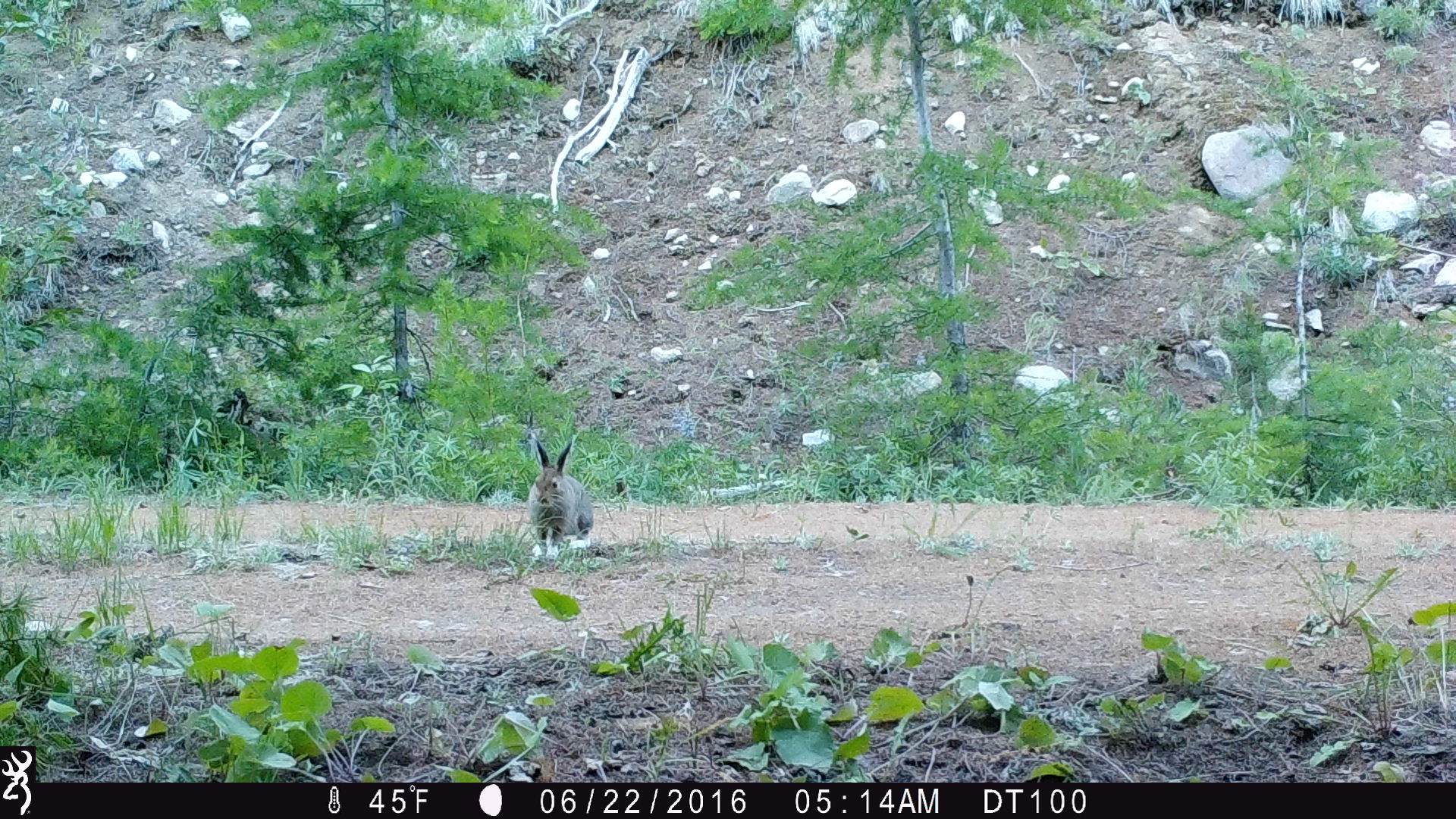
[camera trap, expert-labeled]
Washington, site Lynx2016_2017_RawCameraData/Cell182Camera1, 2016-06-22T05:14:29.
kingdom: Animalia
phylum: Chordata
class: Mammalia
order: Lagomorpha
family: Leporidae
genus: Lepus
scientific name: Lepus americanus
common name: snowshoe hare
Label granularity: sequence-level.